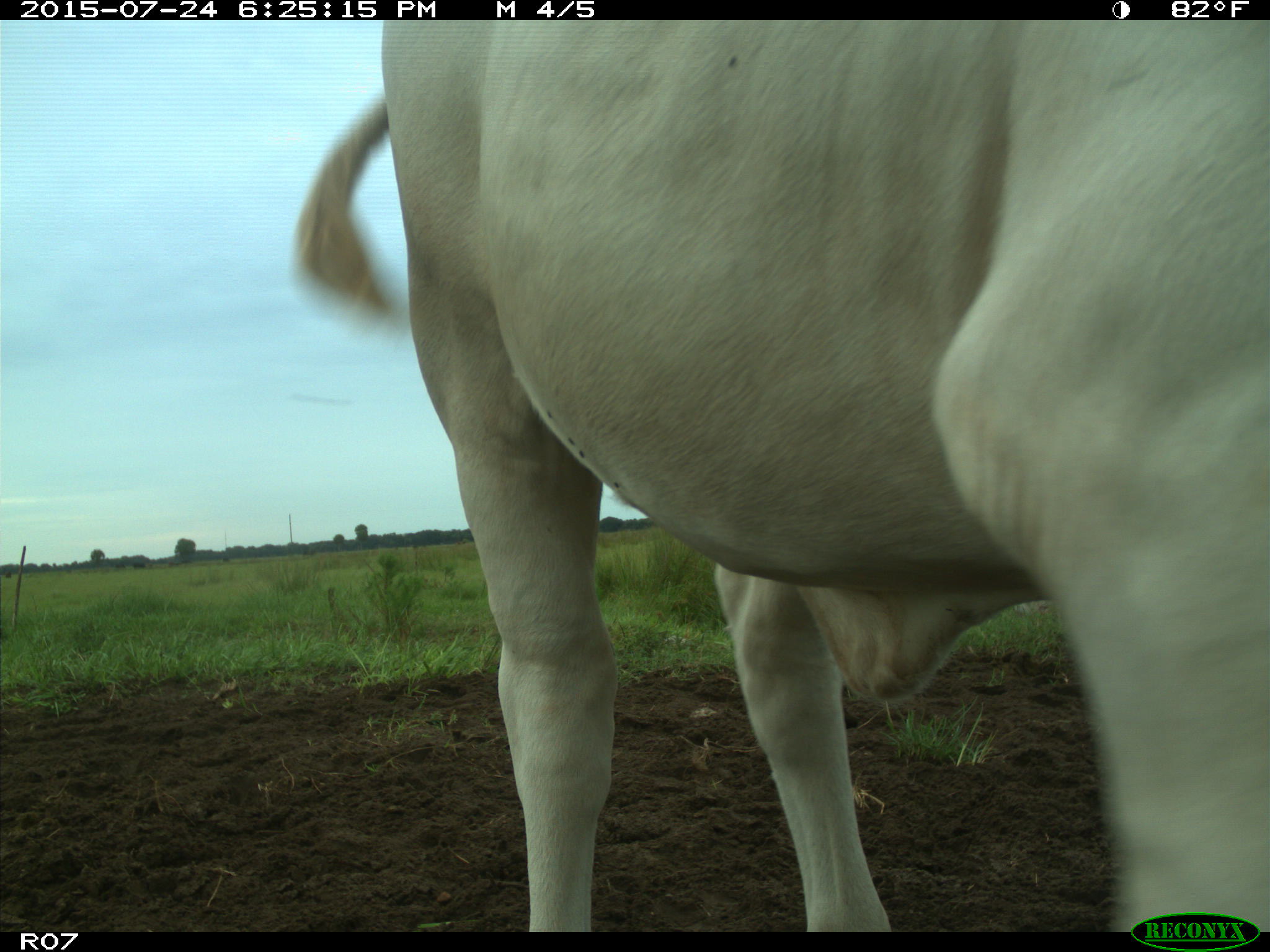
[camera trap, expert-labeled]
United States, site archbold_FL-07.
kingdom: Animalia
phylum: Chordata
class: Mammalia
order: Artiodactyla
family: Bovidae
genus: Bos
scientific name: Bos taurus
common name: domestic cow